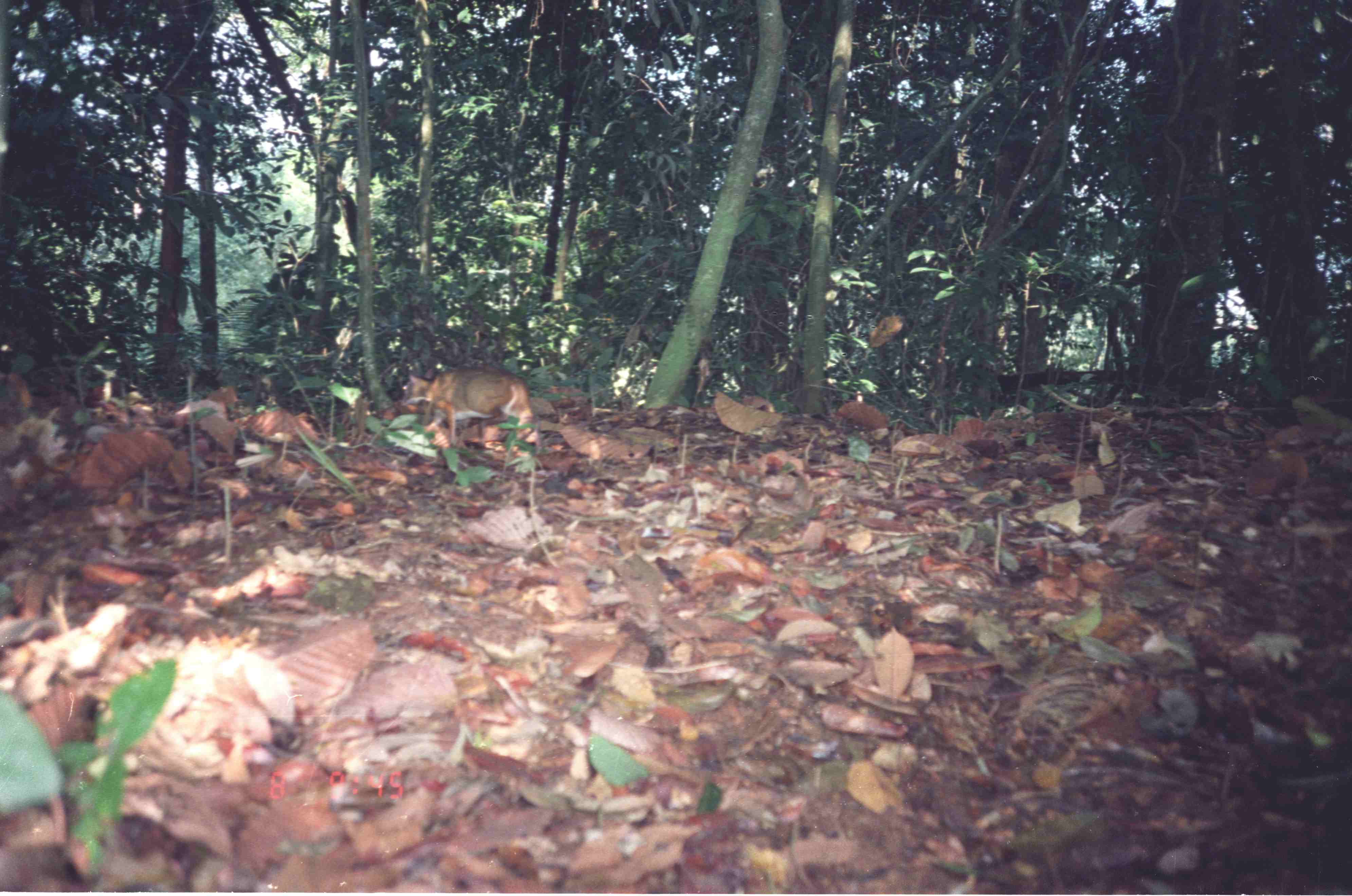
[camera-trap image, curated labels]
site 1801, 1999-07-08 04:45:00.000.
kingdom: Animalia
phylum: Chordata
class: Mammalia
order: Artiodactyla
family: Tragulidae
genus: Tragulus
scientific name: Tragulus javanicus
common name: javan chevrotain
Tragulus javanicus (javan chevrotain), count 1.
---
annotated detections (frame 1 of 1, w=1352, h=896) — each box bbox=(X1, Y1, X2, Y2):
tragulus javanicus: bbox=(397, 365, 543, 453)